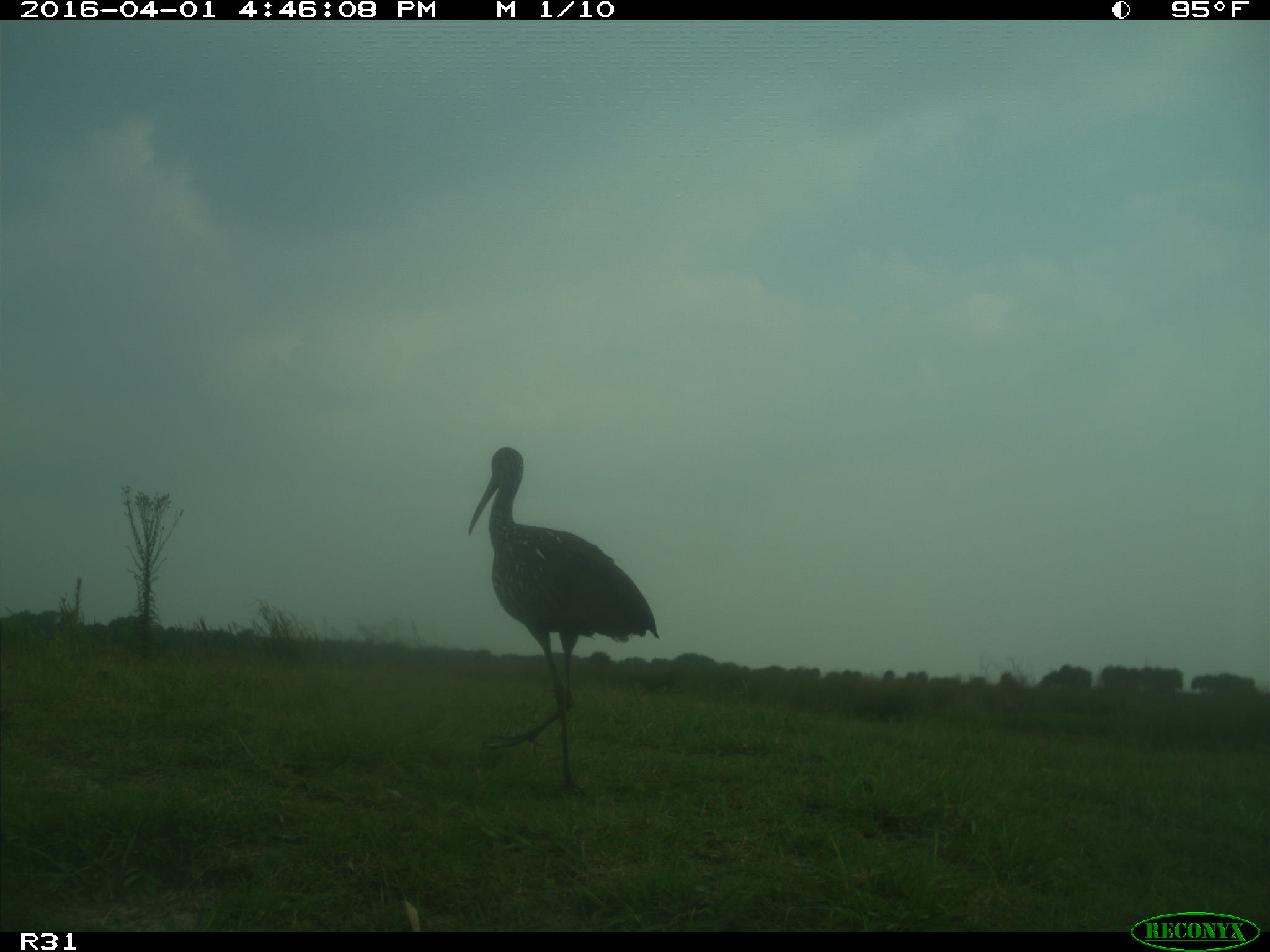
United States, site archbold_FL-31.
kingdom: Animalia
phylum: Chordata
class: Aves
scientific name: Aves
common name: birds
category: unidentified bird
Unidentified bird (birds) (Aves).